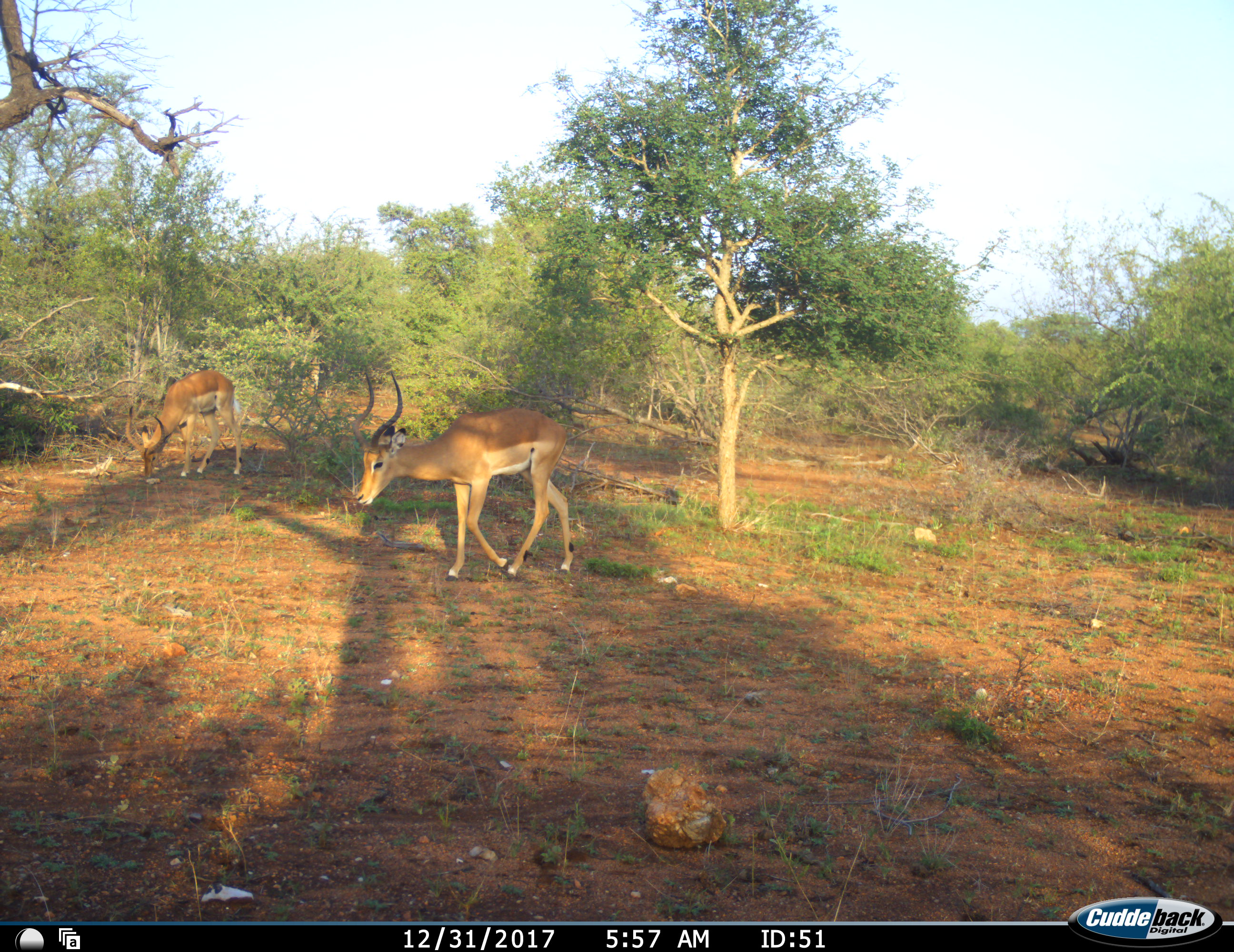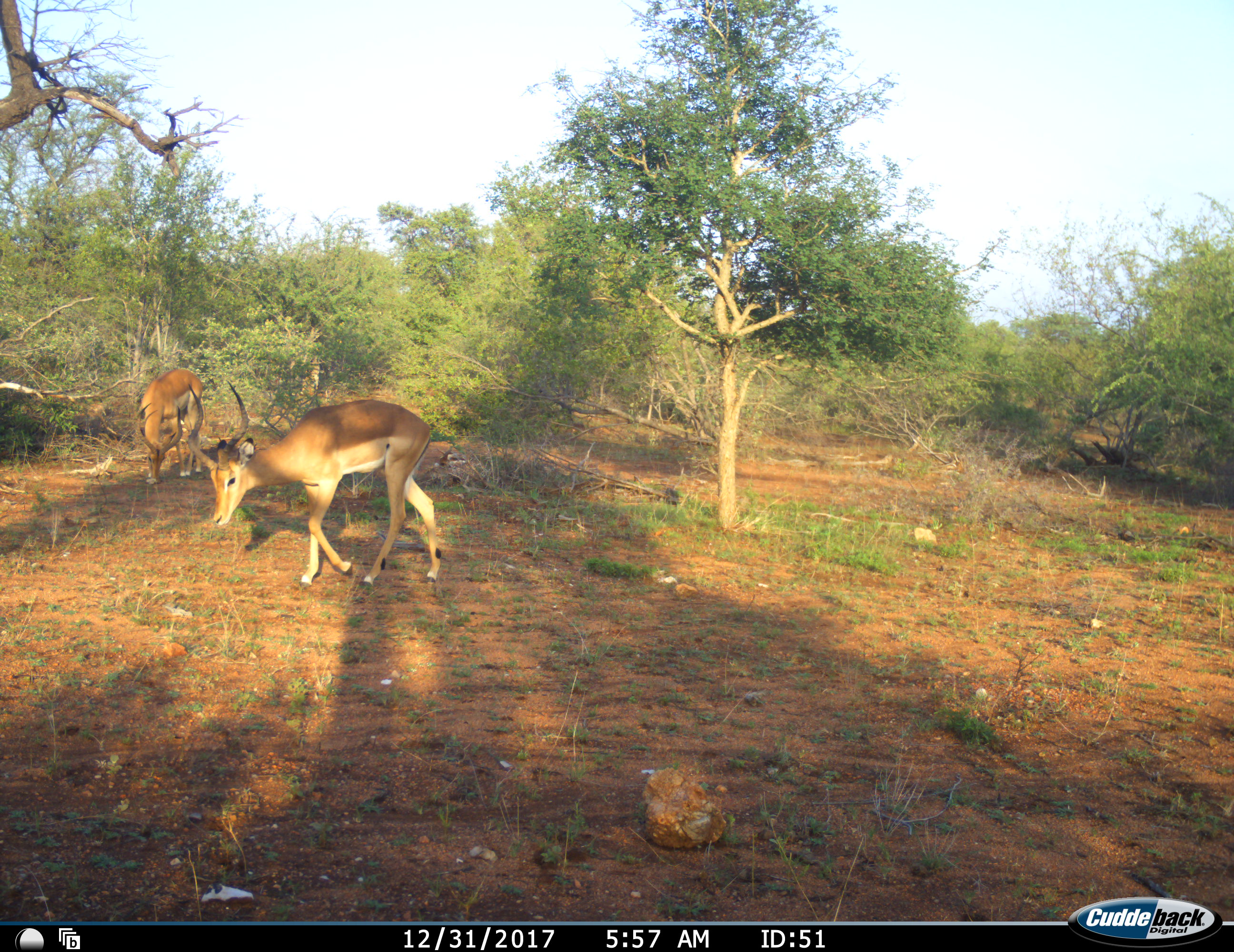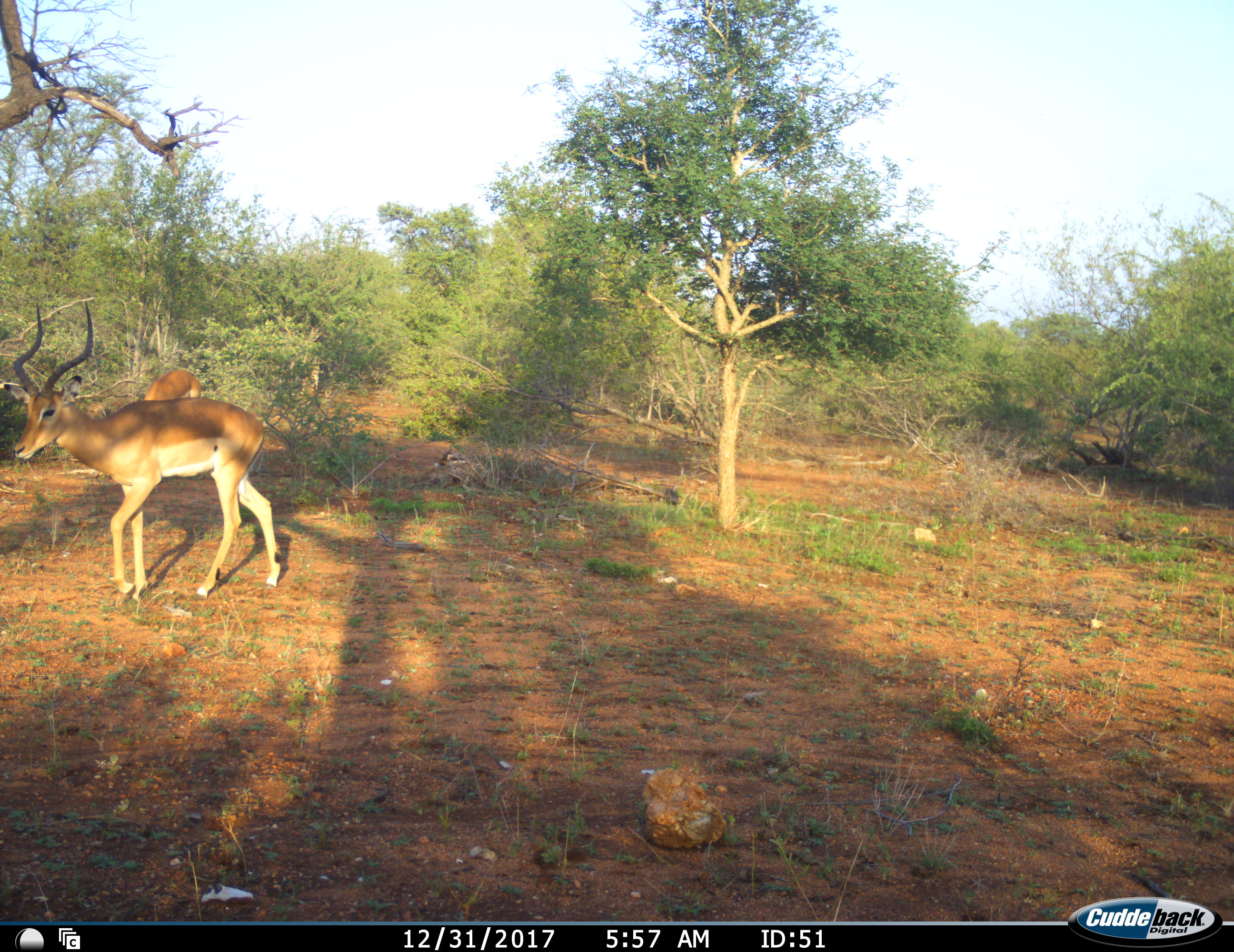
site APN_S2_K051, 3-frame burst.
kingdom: Animalia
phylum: Chordata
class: Mammalia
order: Artiodactyla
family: Bovidae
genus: Aepyceros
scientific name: Aepyceros melampus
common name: impala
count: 2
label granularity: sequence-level